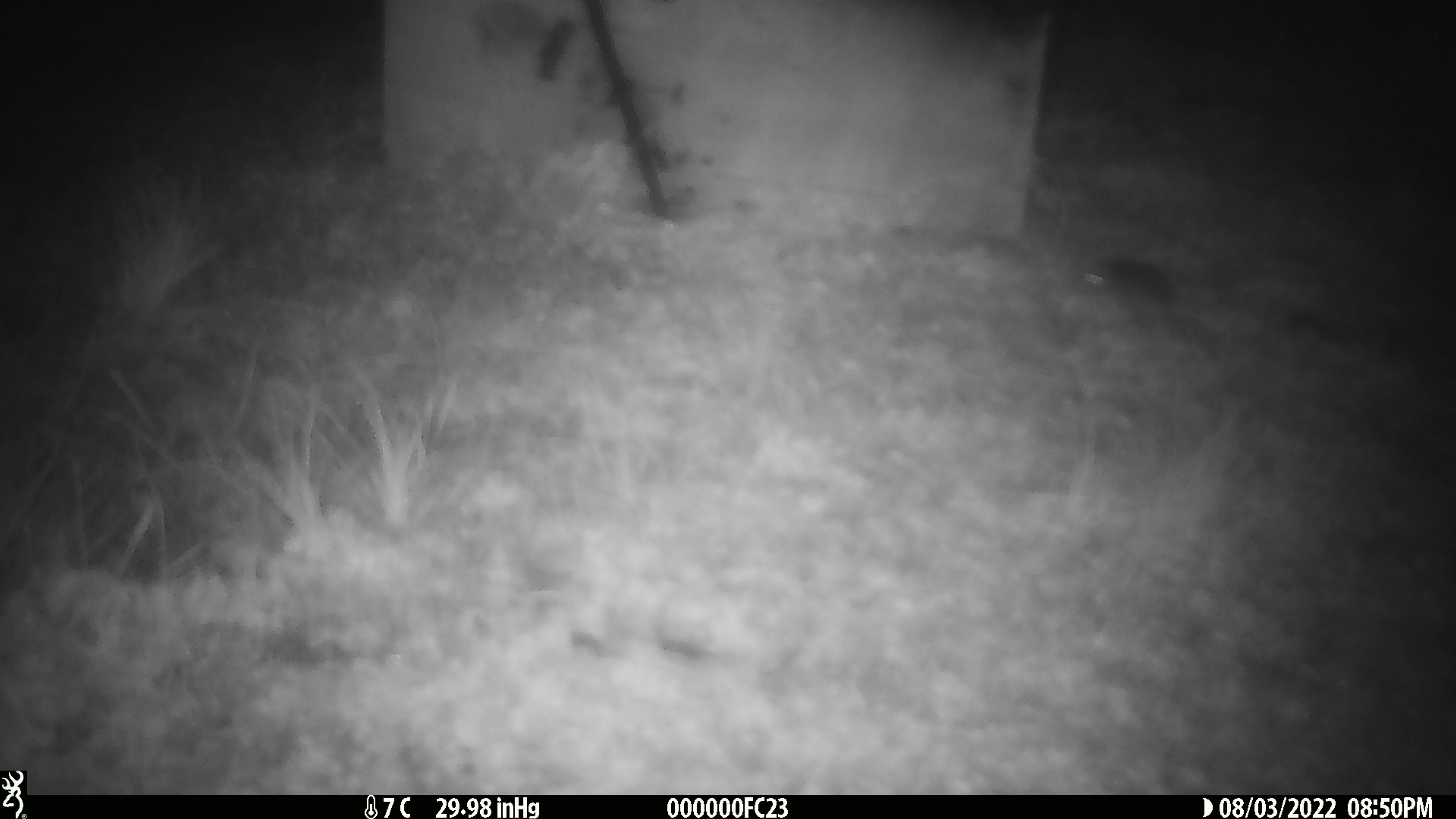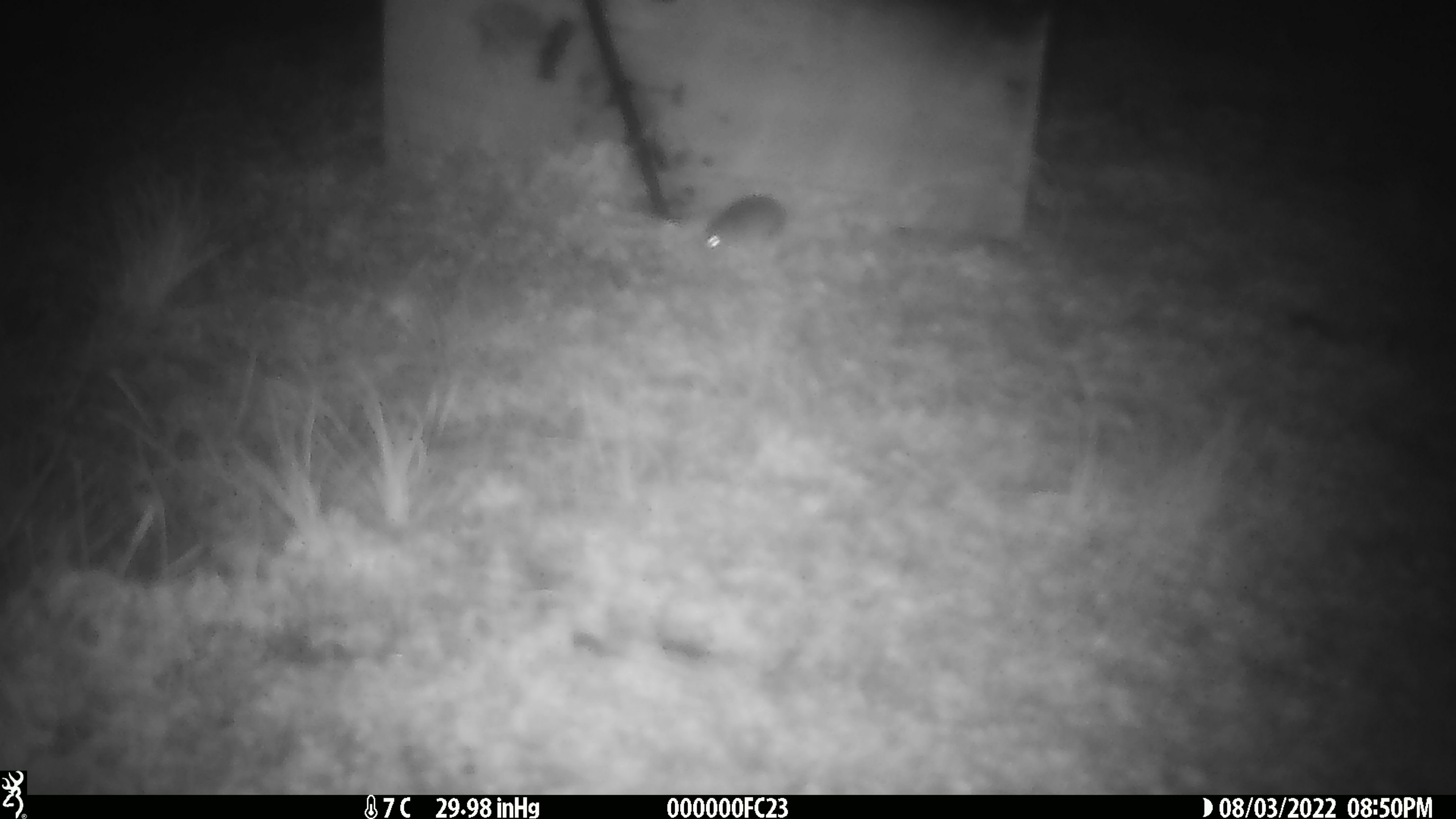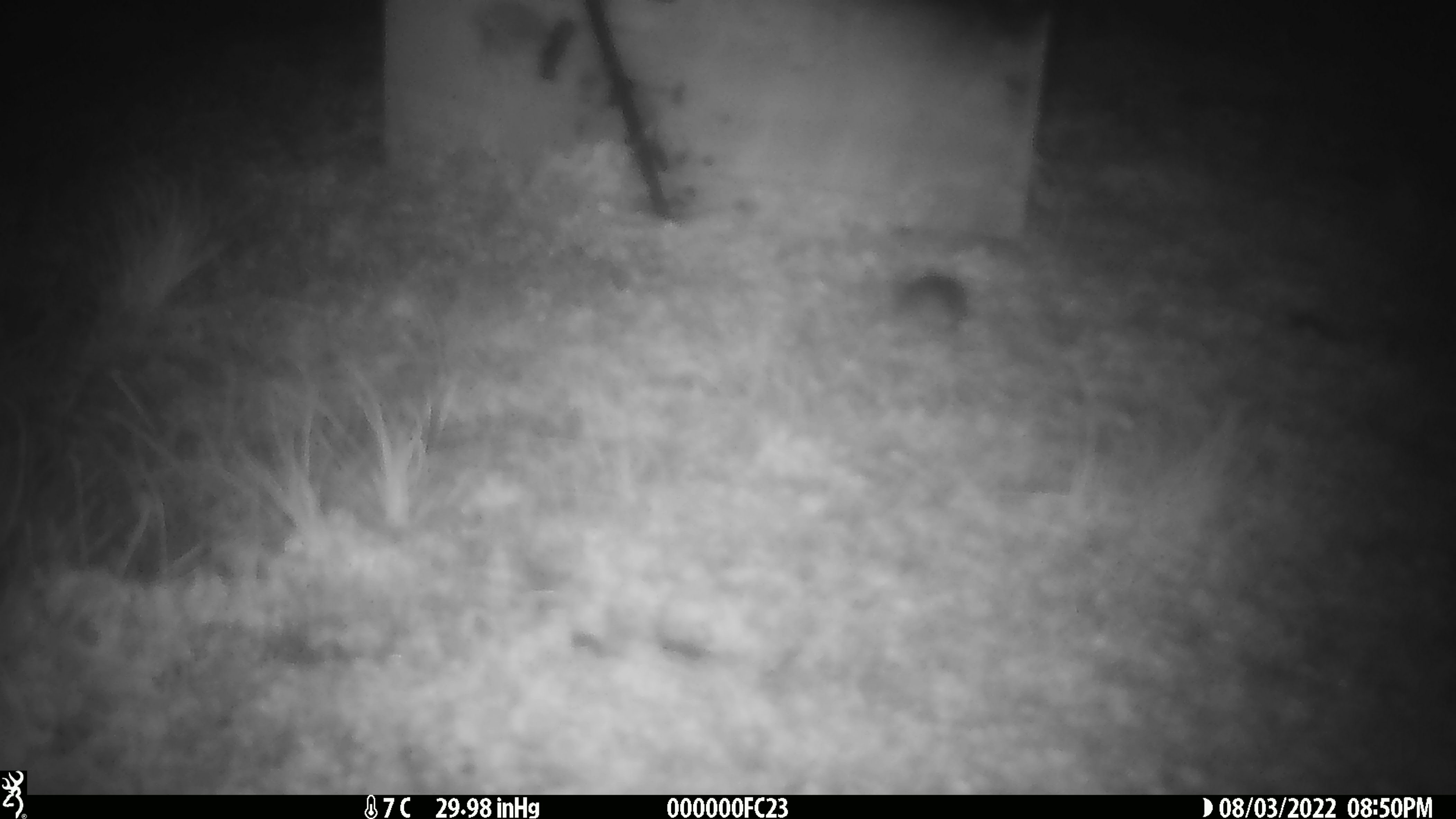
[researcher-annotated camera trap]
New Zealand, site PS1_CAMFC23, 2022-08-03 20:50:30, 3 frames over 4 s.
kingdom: Animalia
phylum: Chordata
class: Mammalia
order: Rodentia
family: Muridae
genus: Mus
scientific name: Mus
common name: mouse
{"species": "mouse (Mus)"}